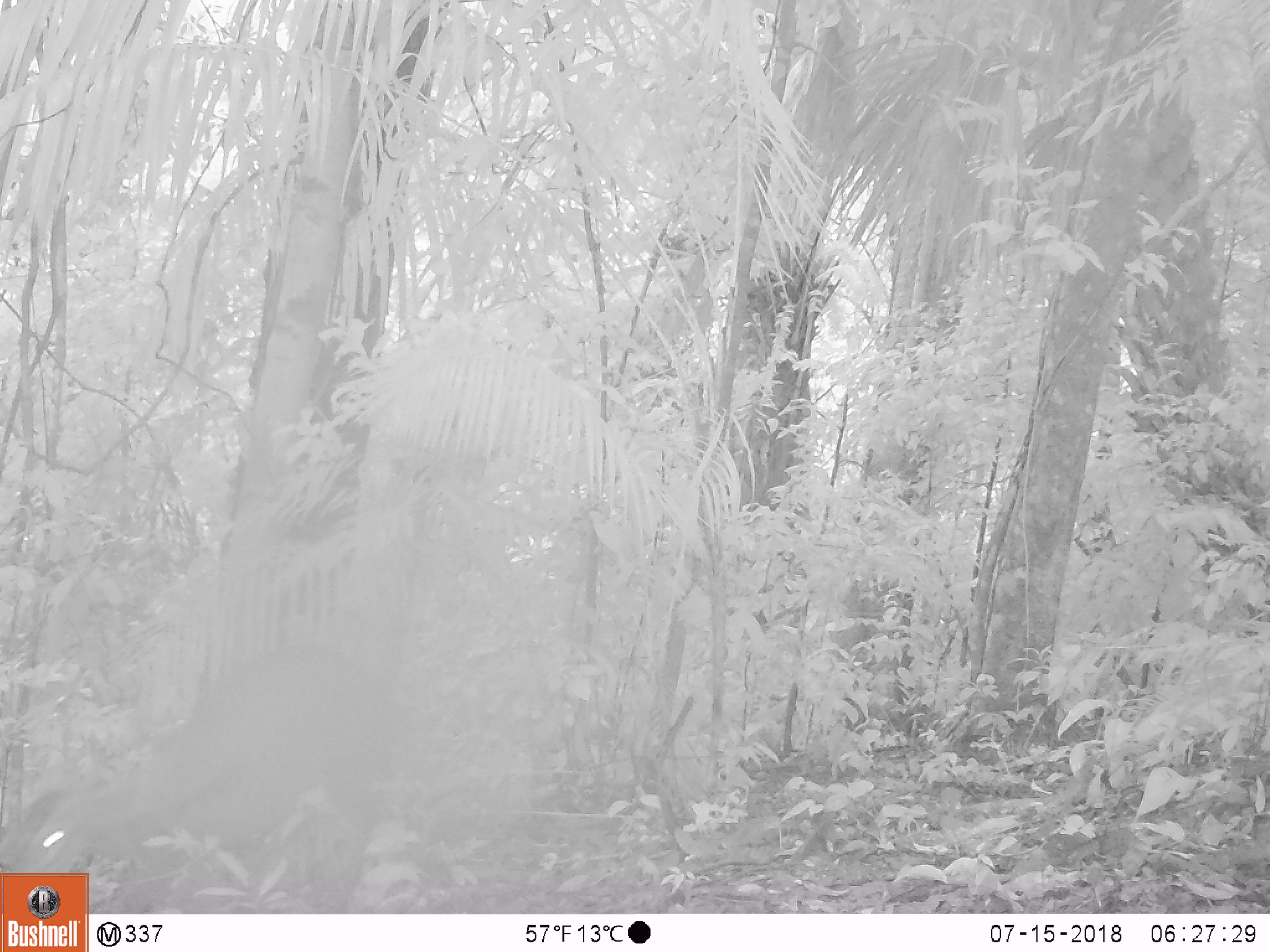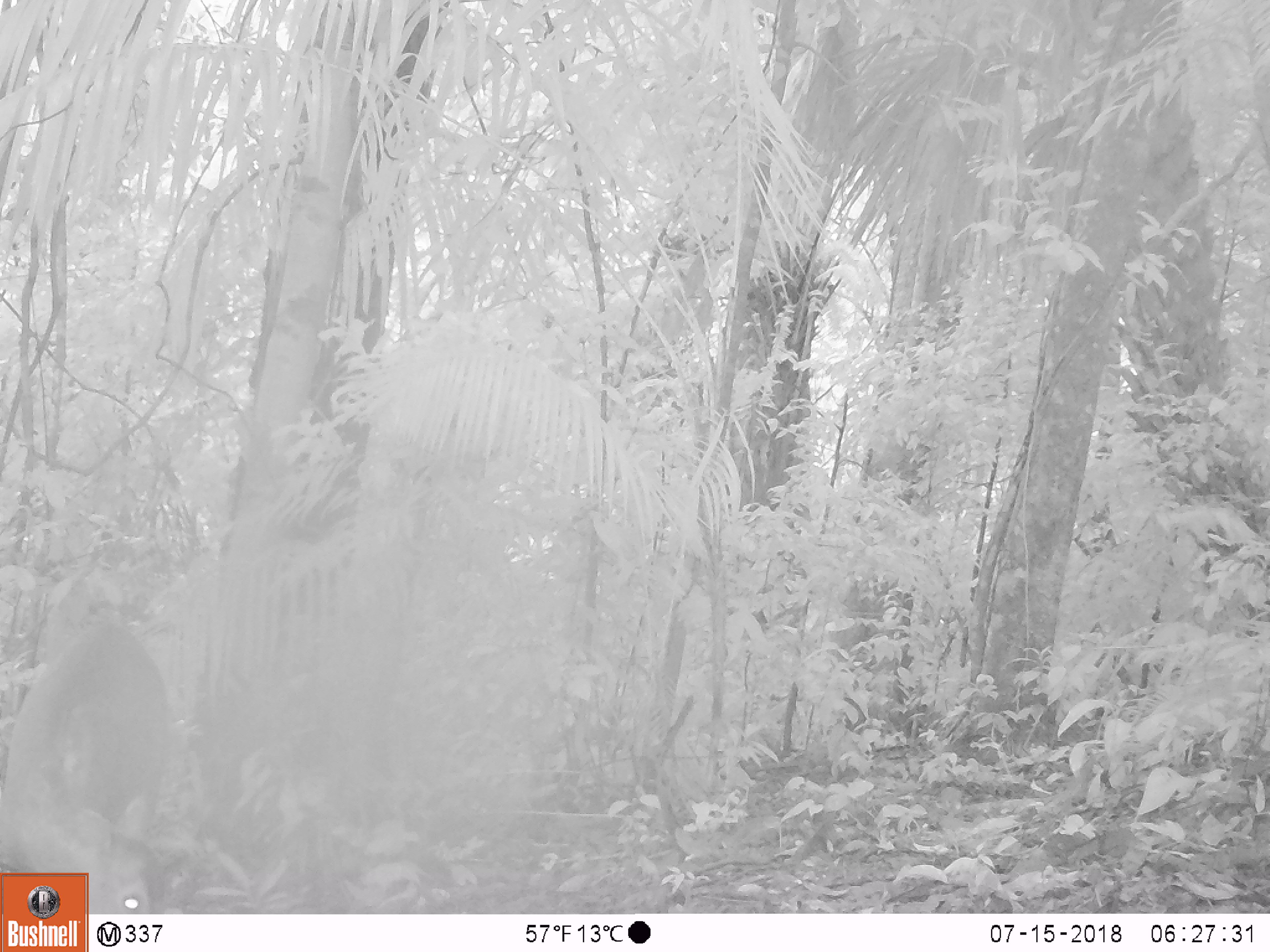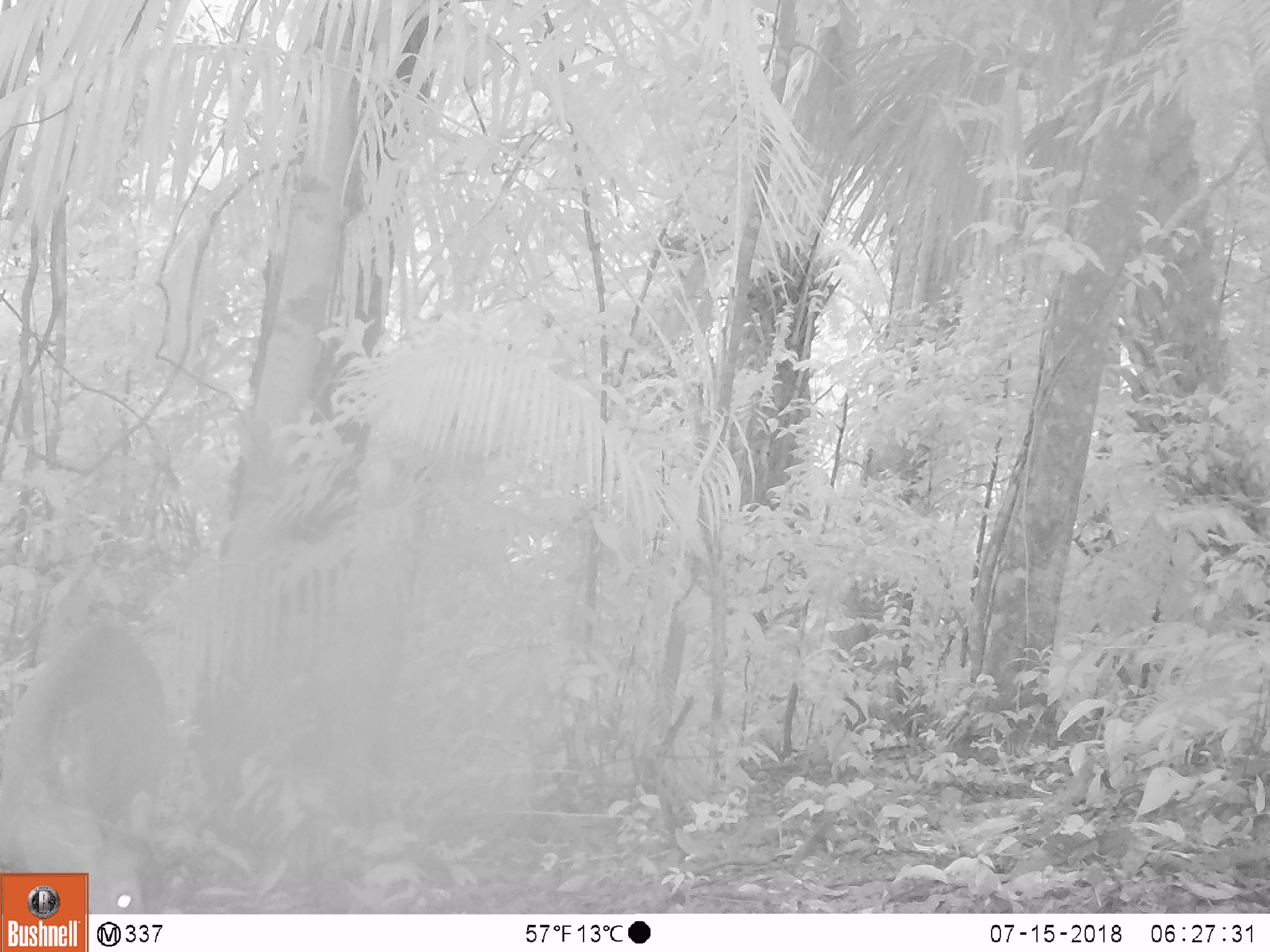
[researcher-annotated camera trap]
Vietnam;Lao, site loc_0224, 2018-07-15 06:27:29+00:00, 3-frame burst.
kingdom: Animalia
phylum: Chordata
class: Mammalia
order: Artiodactyla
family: Cervidae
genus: Muntiacus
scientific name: Muntiacus vuquangensis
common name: large-antlered muntjac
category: large antlered muntjac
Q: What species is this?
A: Large antlered muntjac (large-antlered muntjac) (Muntiacus vuquangensis).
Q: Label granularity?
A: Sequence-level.